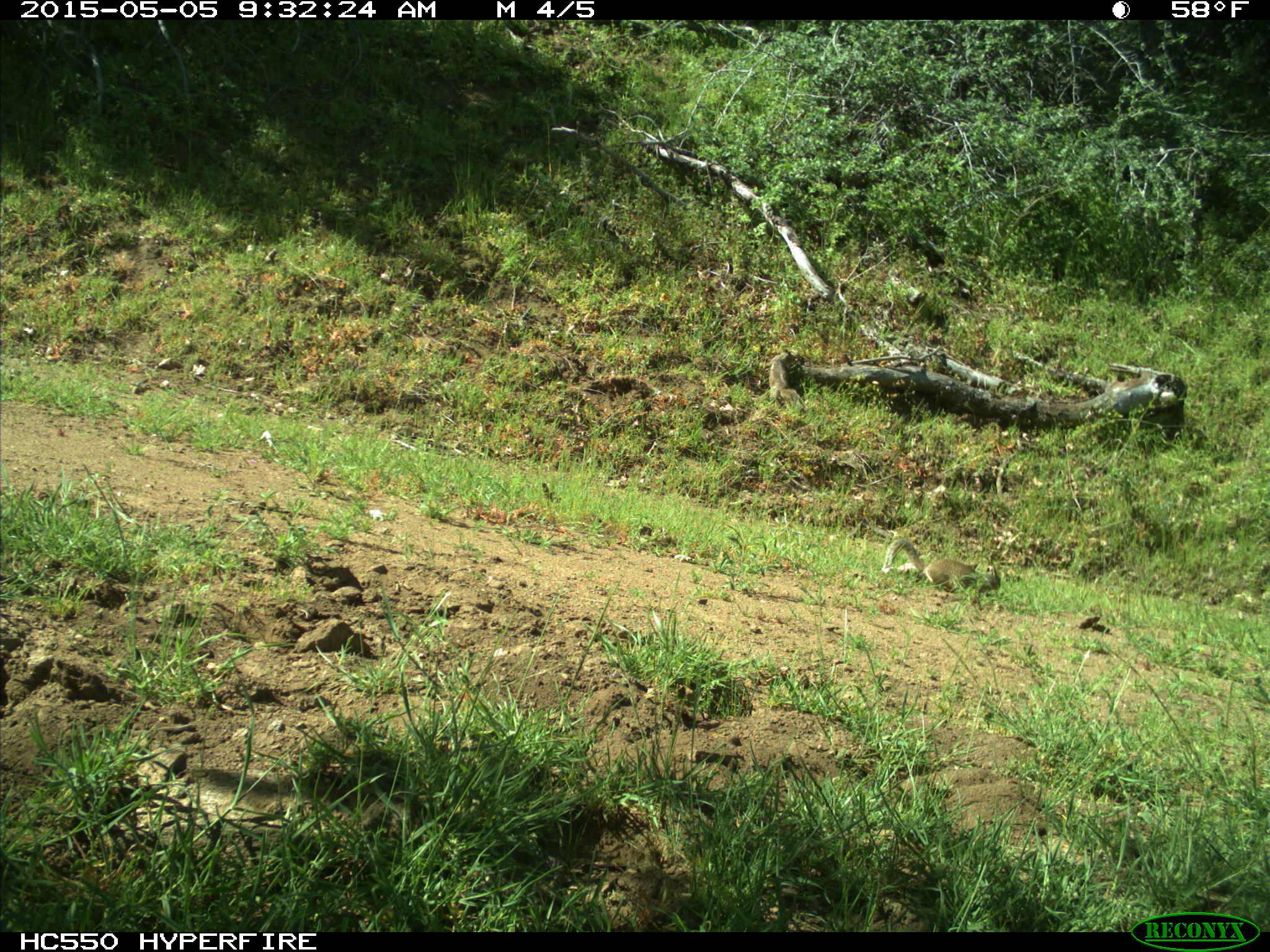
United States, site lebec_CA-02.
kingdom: Animalia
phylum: Chordata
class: Mammalia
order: Rodentia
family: Sciuridae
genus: Otospermophilus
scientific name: Otospermophilus beecheyi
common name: california ground squirrel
Otospermophilus beecheyi (california ground squirrel).